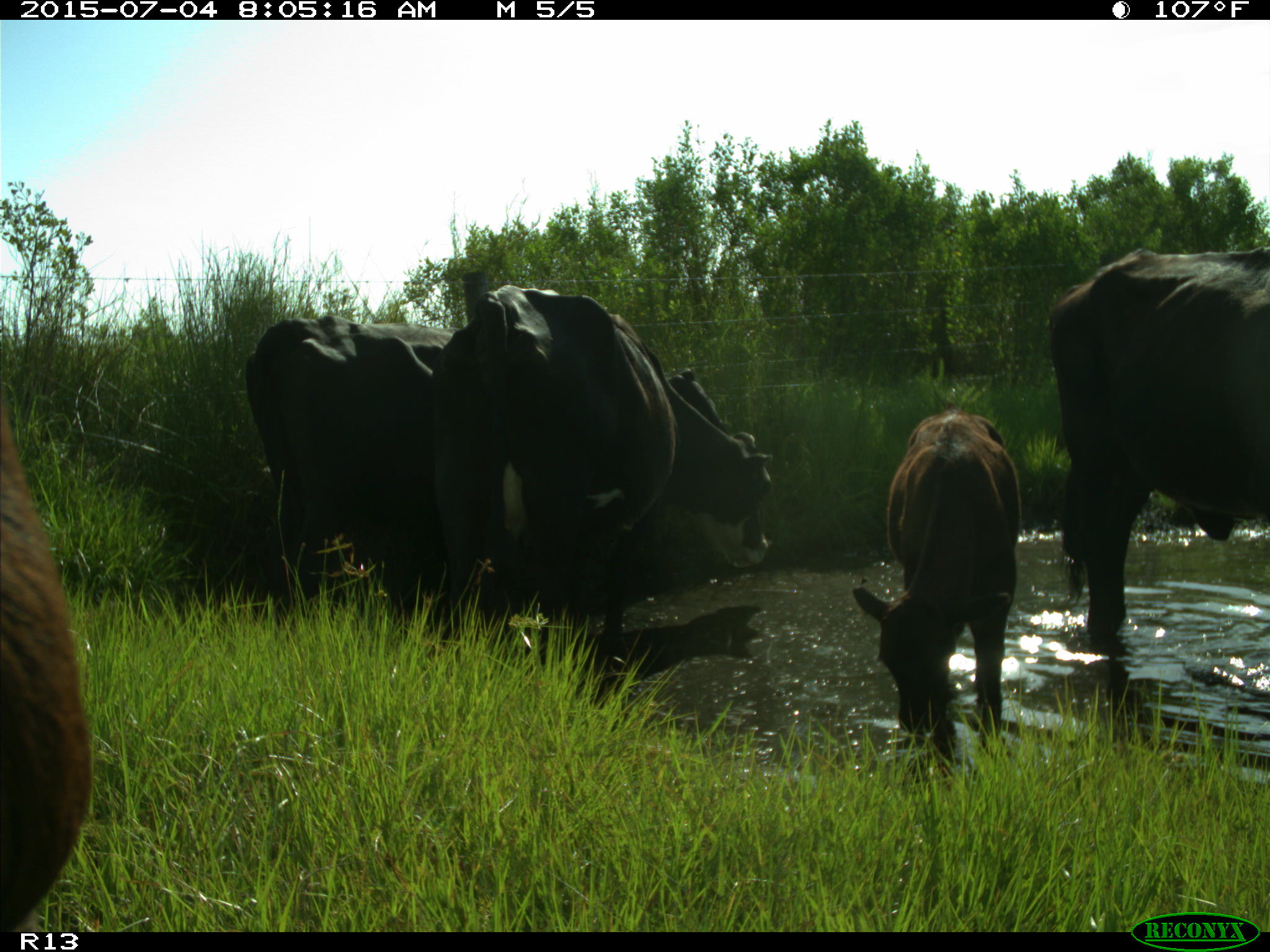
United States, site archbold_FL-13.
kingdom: Animalia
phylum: Chordata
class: Mammalia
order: Artiodactyla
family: Bovidae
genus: Bos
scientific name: Bos taurus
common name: domestic cow